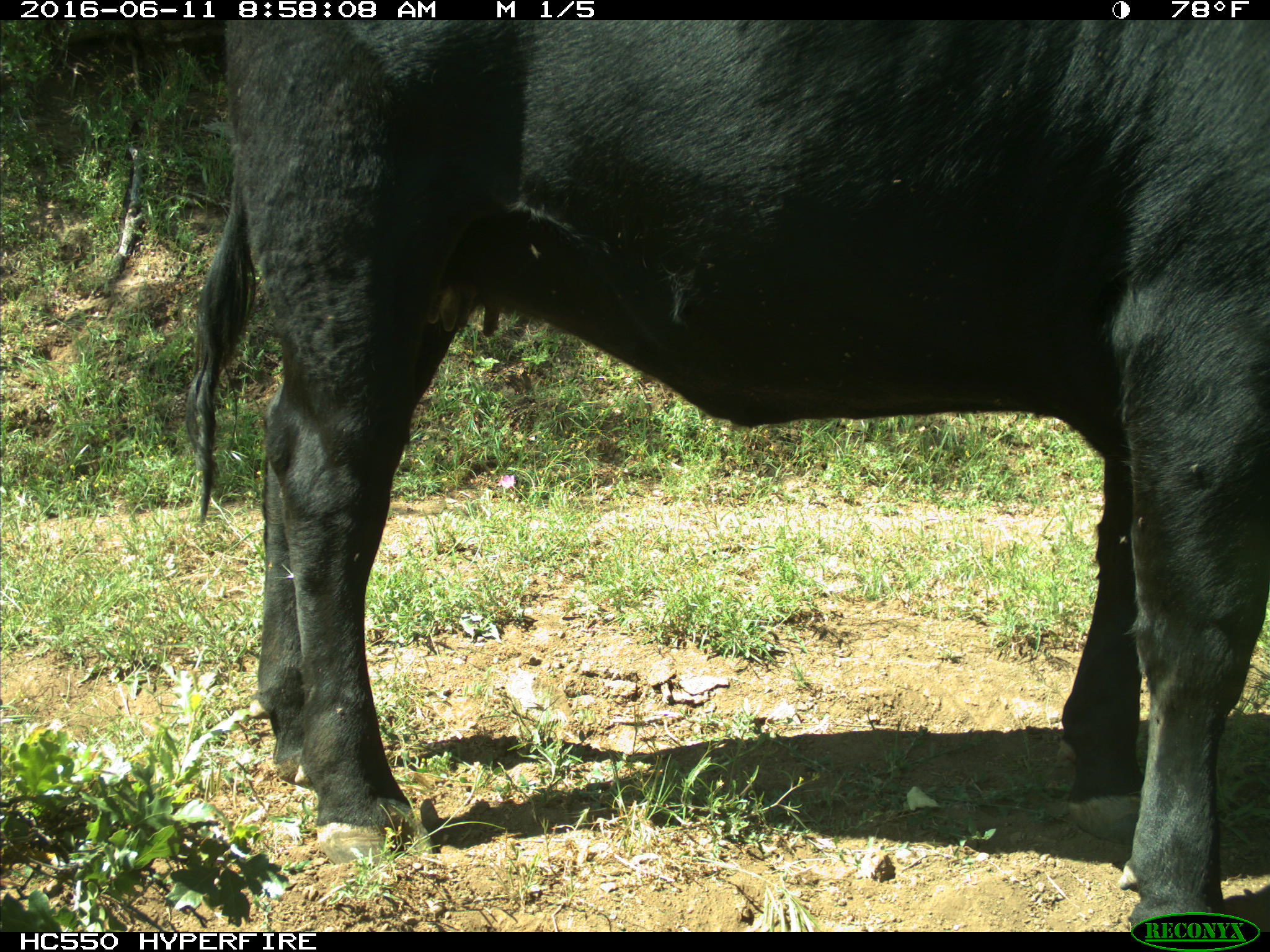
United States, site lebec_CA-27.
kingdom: Animalia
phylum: Chordata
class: Mammalia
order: Artiodactyla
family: Bovidae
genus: Bos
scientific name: Bos taurus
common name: domestic cow